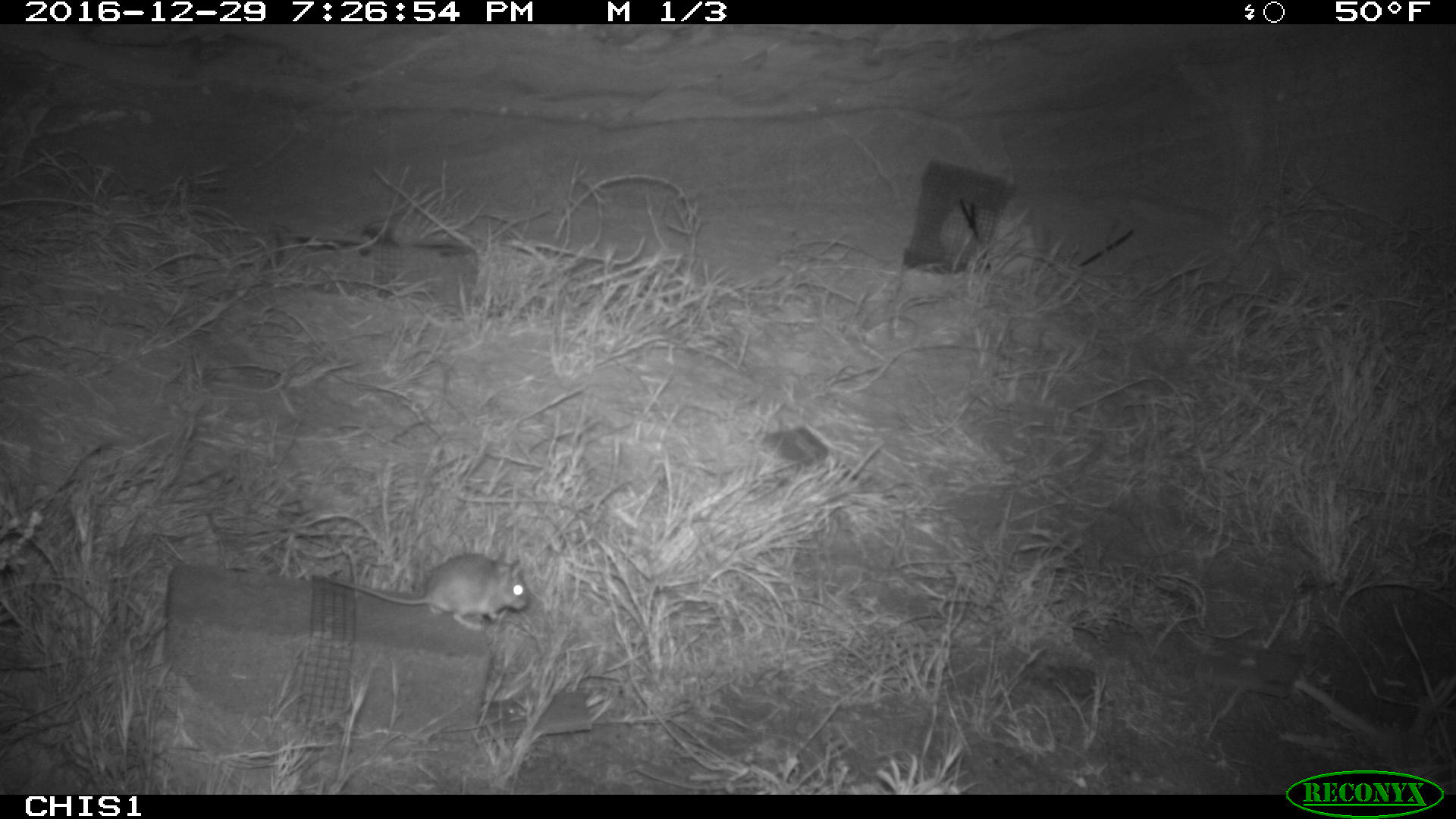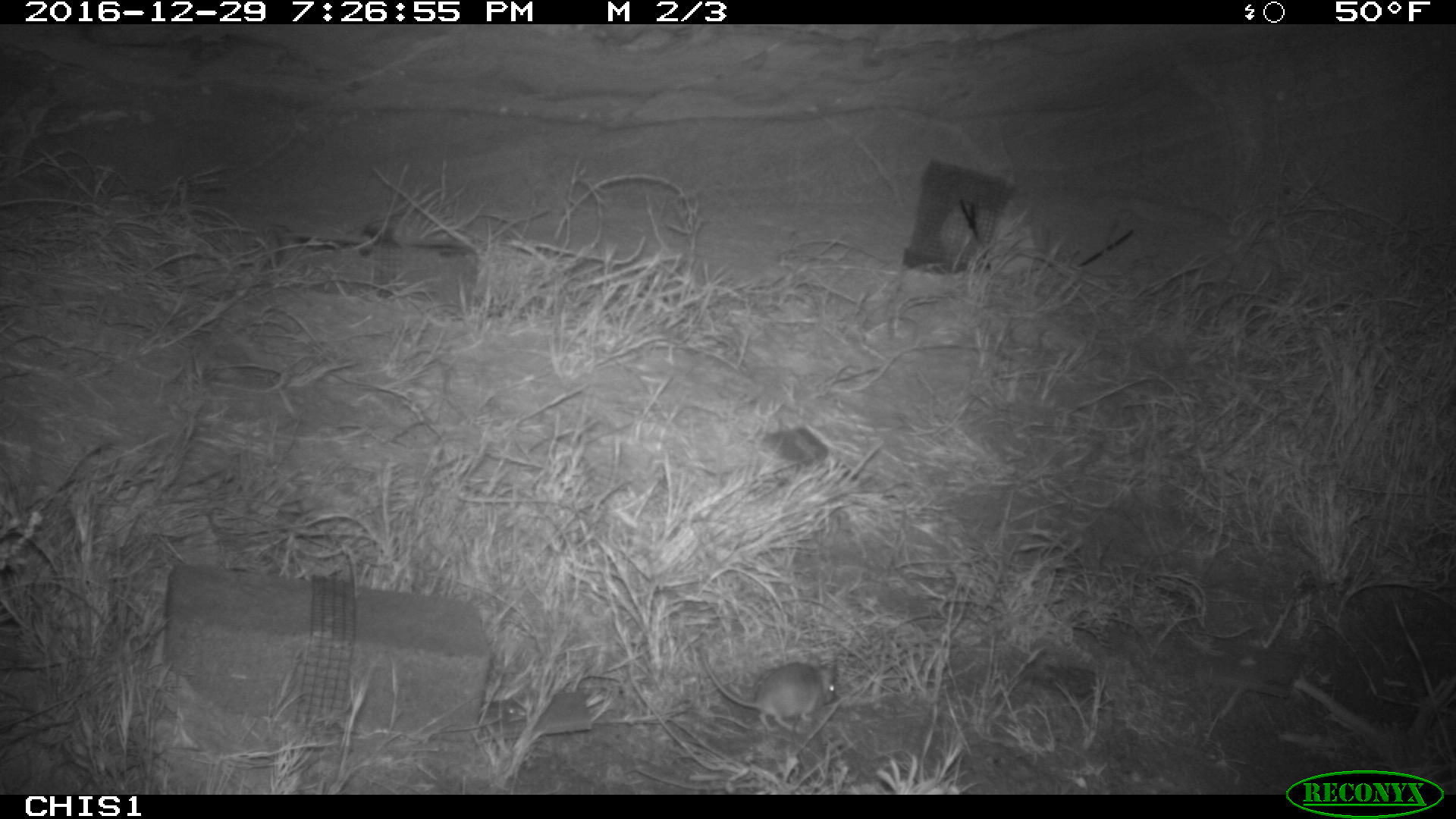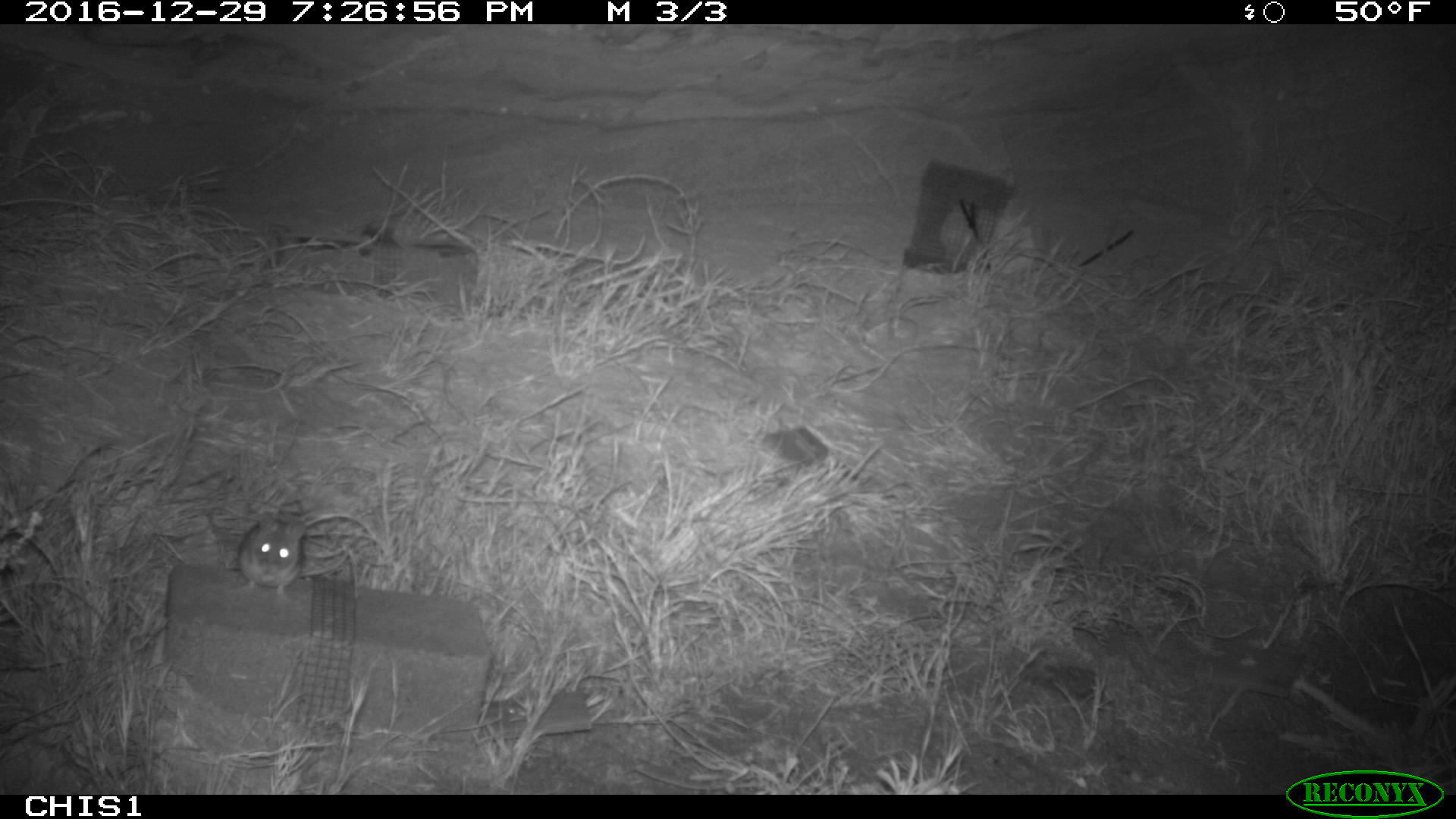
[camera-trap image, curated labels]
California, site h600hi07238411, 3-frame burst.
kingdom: Animalia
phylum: Chordata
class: Mammalia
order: Rodentia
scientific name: Rodentia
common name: rodent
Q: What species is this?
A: Rodent (Rodentia).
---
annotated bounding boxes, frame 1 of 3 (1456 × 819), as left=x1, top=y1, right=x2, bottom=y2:
rodent: left=331, top=552, right=532, bottom=630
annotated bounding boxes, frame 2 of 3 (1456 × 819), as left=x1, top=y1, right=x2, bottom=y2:
rodent: left=697, top=644, right=836, bottom=733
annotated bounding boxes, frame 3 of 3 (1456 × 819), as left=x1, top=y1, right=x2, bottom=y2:
rodent: left=236, top=511, right=374, bottom=605